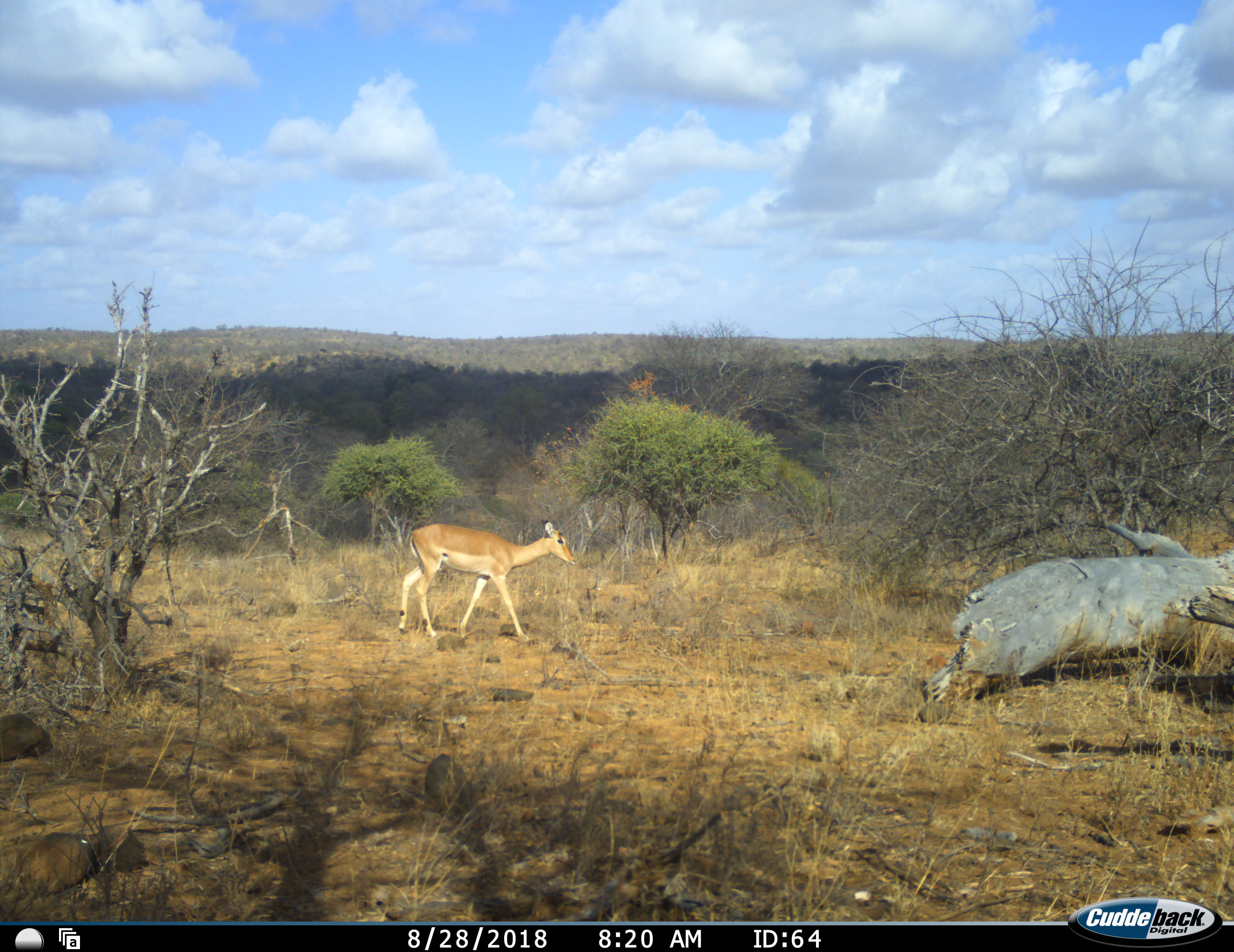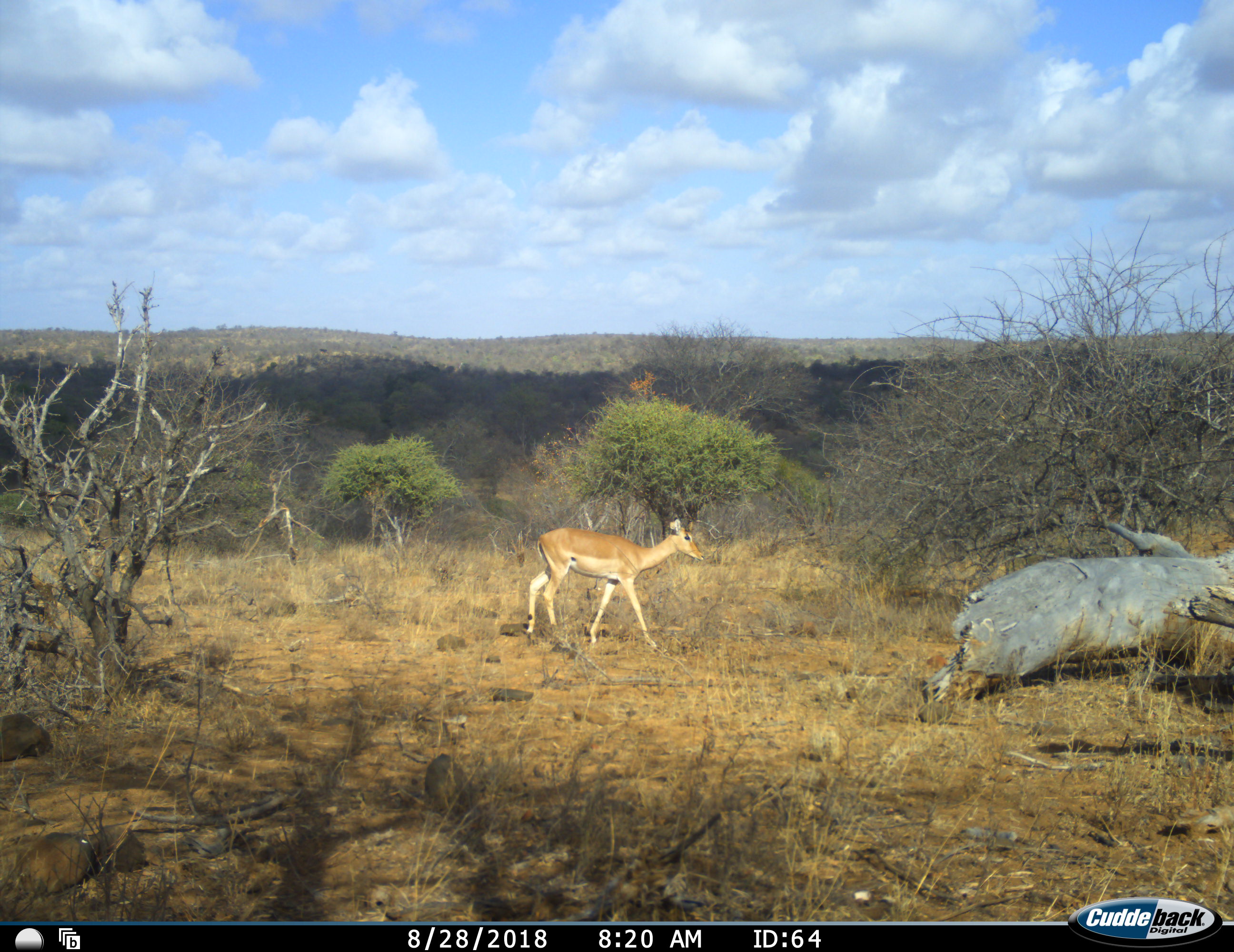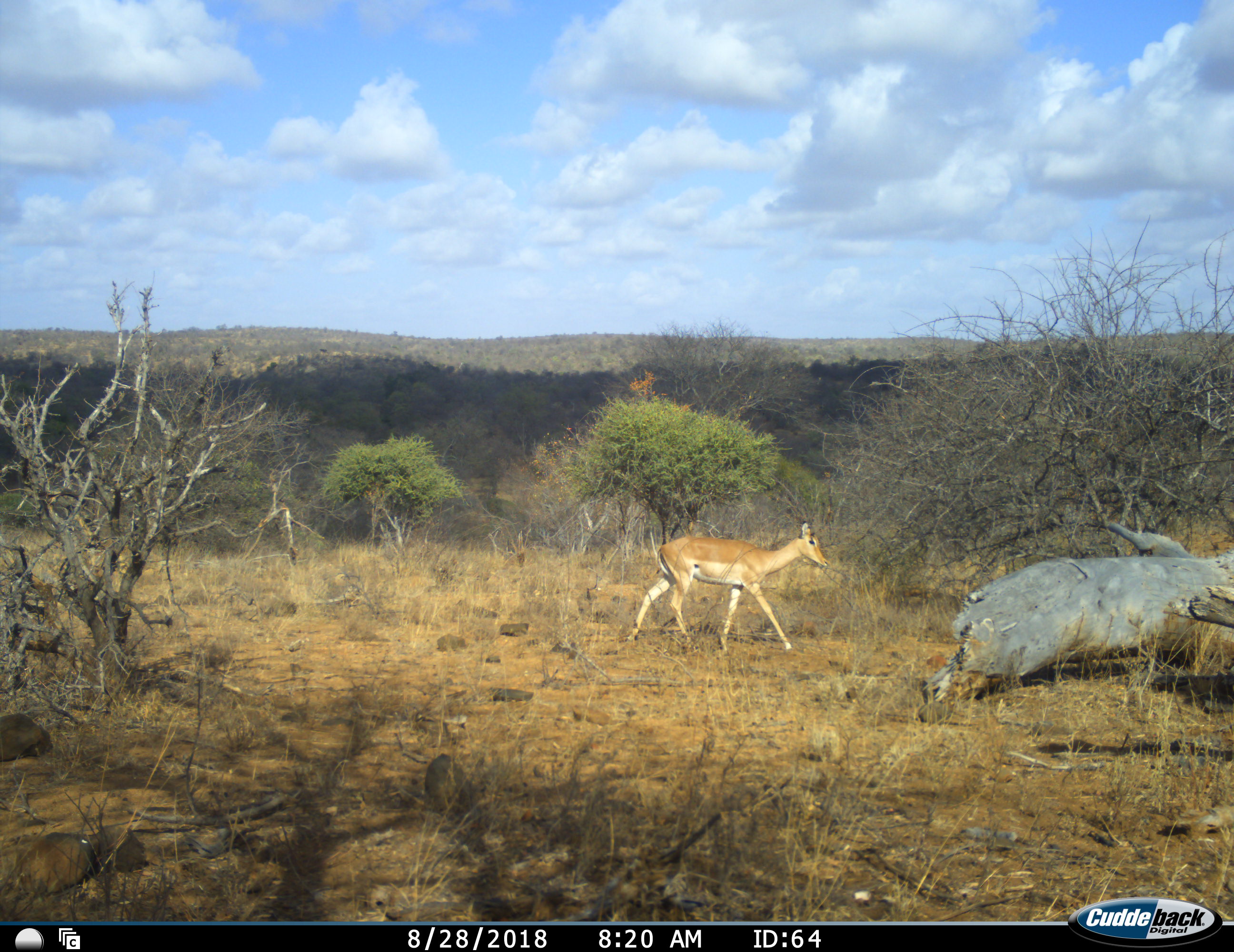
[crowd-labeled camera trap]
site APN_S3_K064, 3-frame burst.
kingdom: Animalia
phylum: Chordata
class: Mammalia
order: Artiodactyla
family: Bovidae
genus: Aepyceros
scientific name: Aepyceros melampus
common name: impala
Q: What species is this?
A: Impala (Aepyceros melampus).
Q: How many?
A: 1.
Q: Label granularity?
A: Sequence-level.